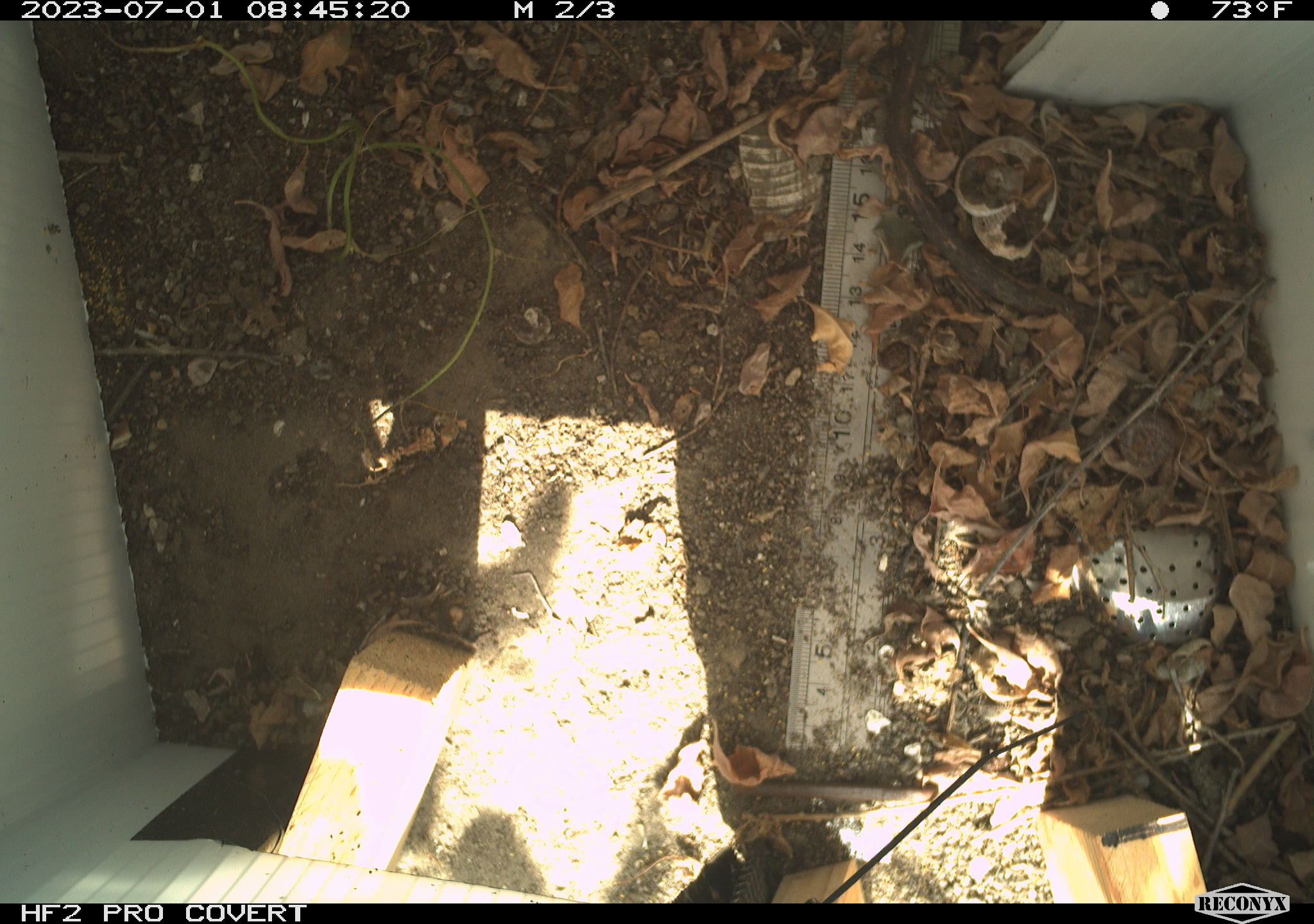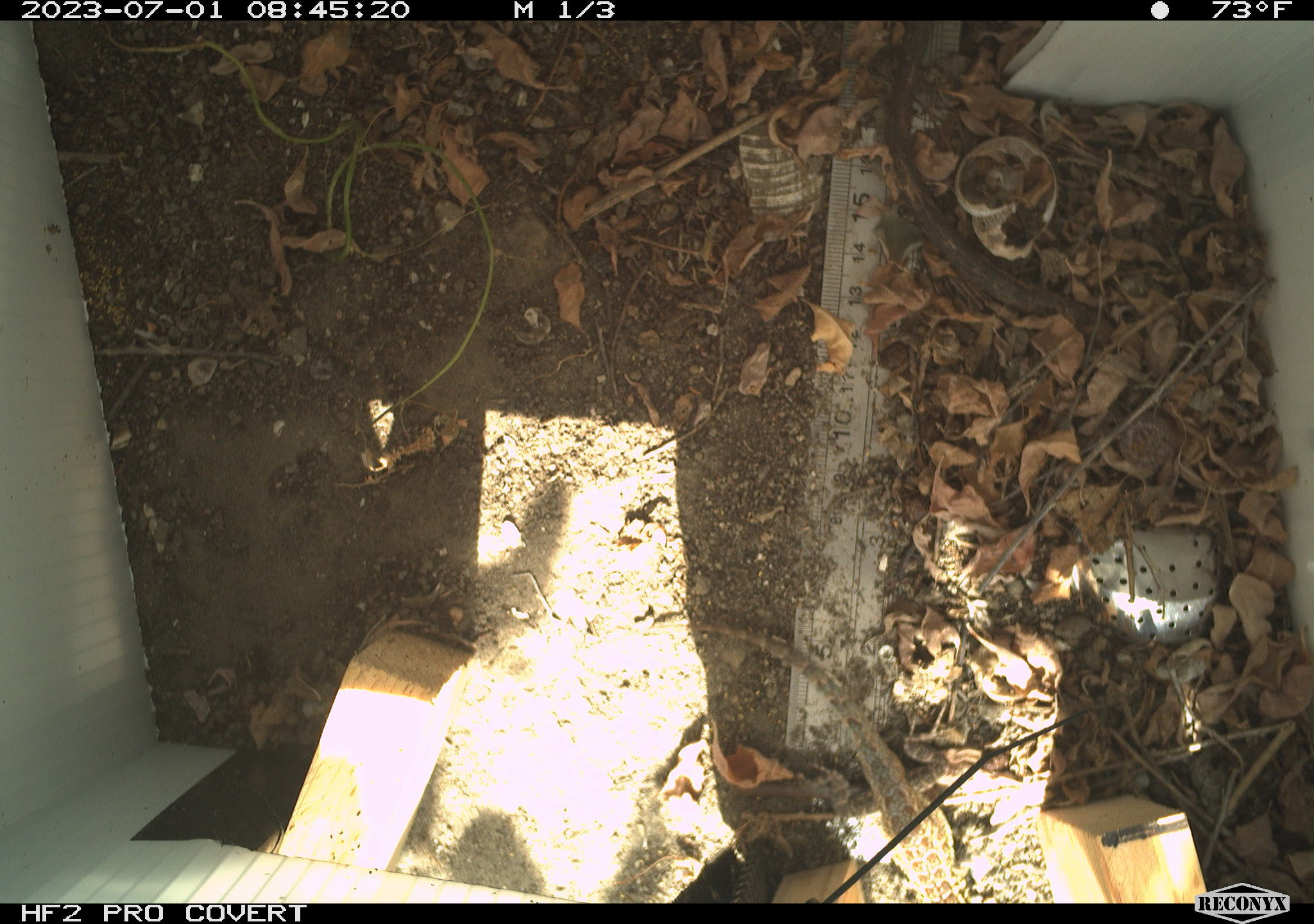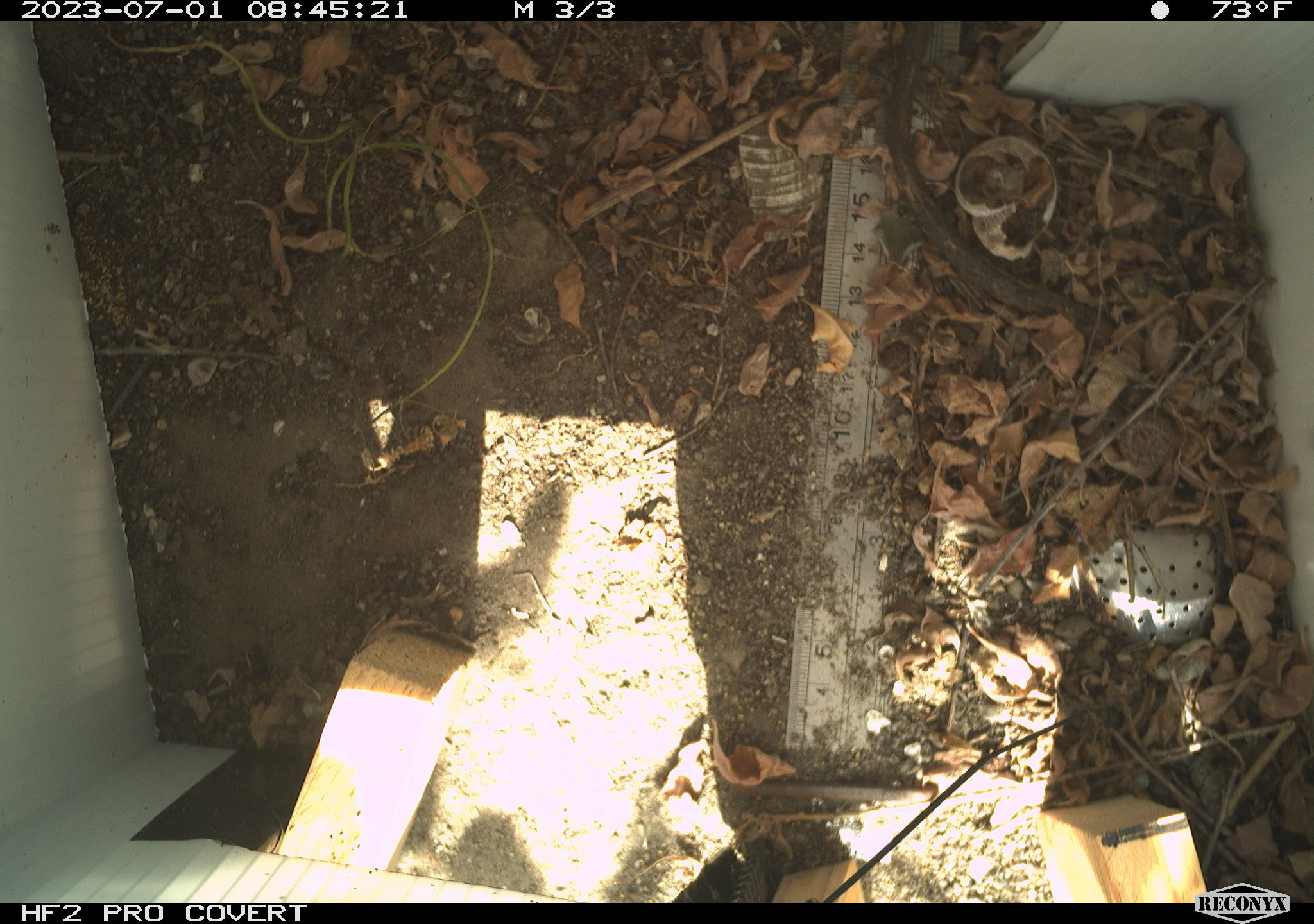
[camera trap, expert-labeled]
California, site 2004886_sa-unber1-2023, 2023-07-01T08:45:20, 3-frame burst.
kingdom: Animalia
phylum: Chordata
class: Reptilia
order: Squamata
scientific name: Squamata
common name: lizards and snakes